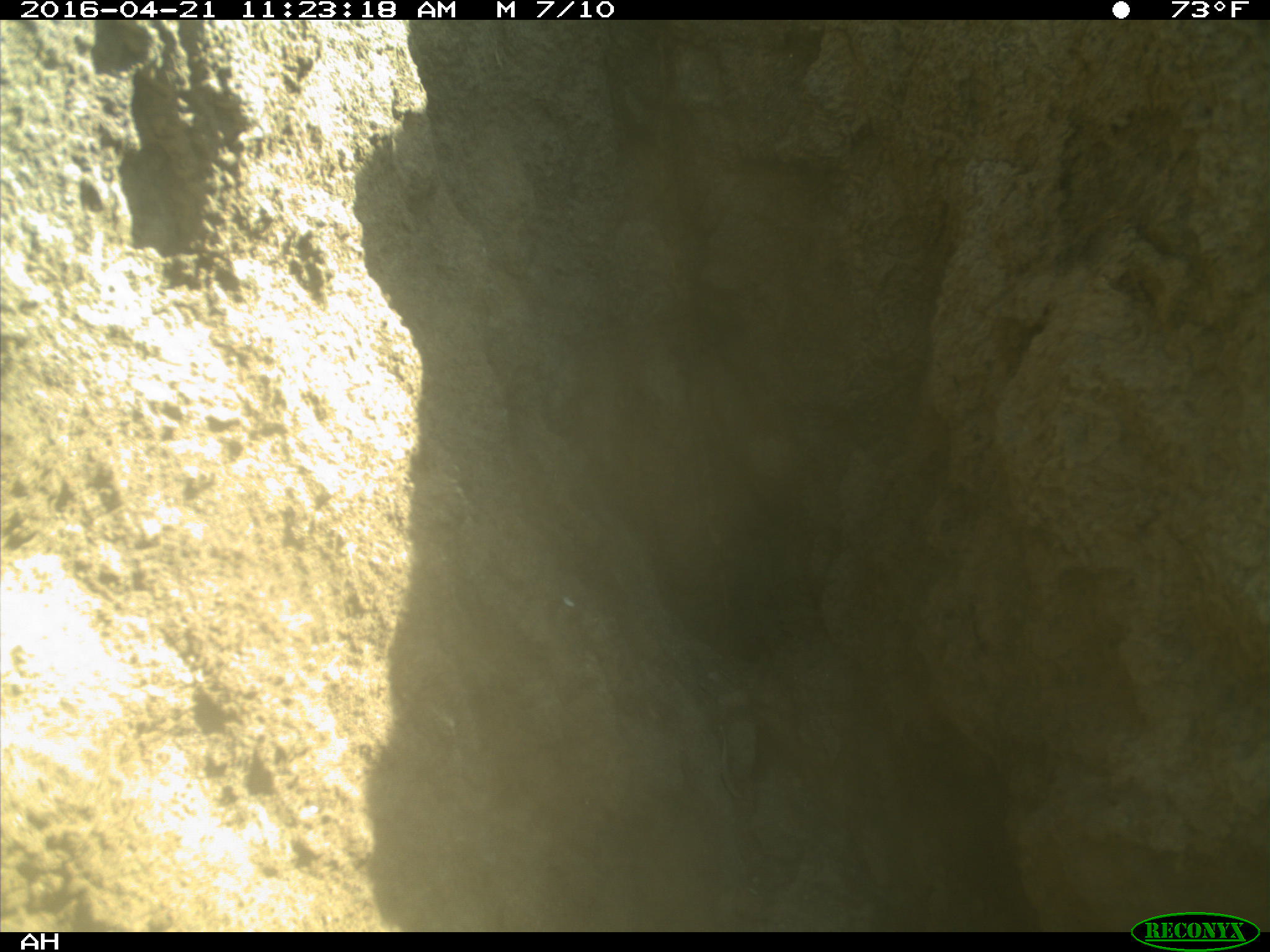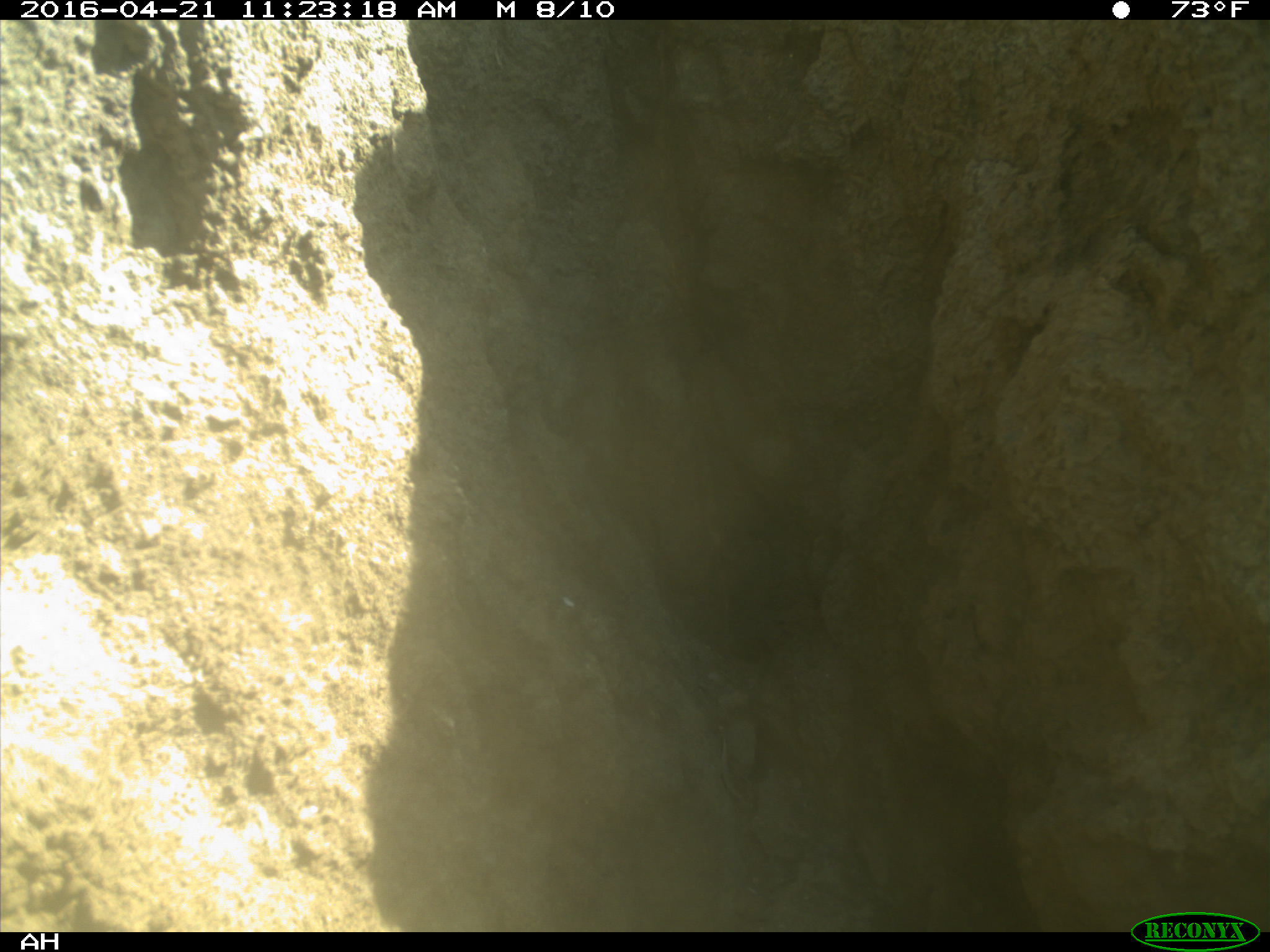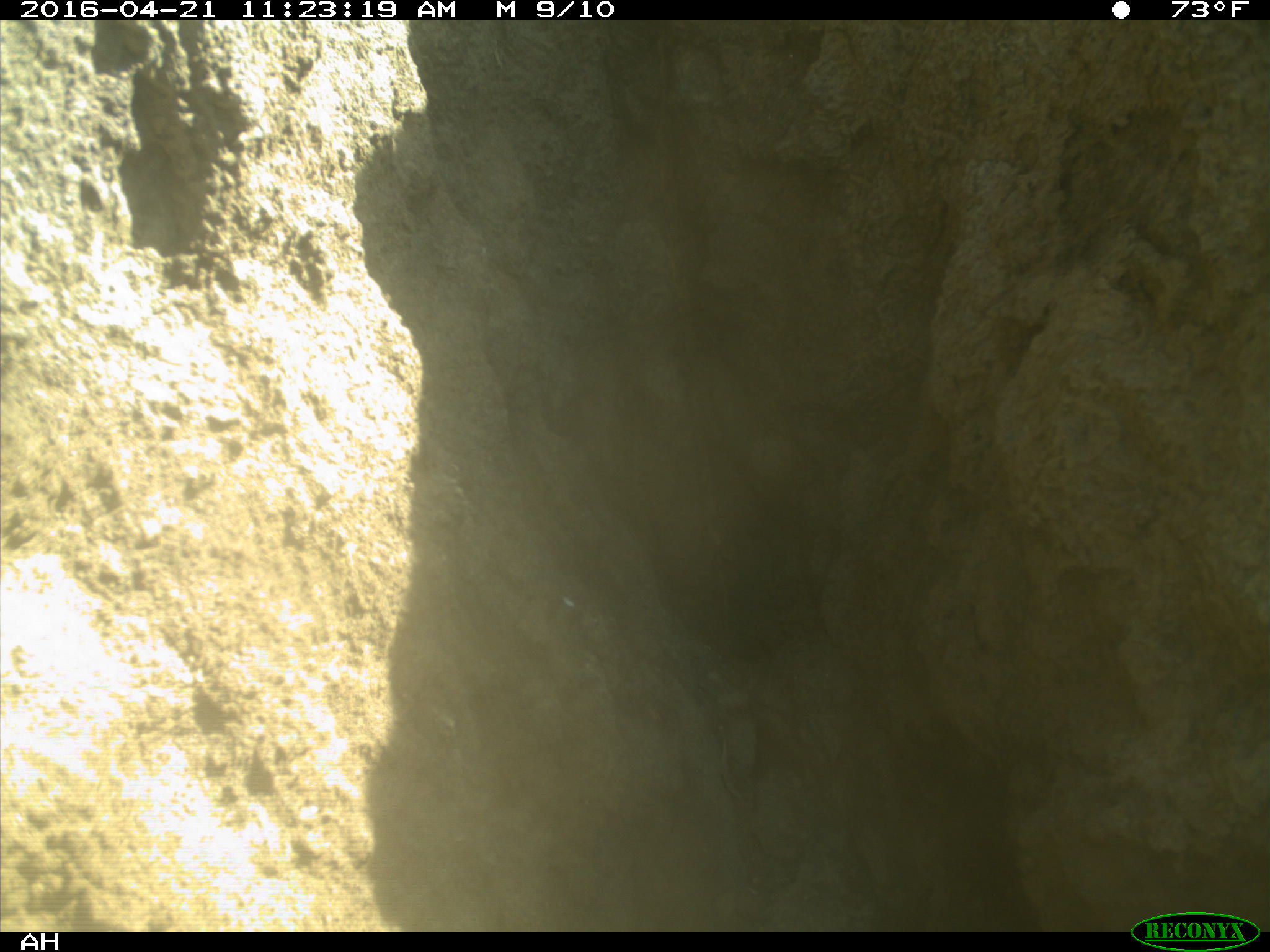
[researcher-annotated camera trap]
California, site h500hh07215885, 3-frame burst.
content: no animal present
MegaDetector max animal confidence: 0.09